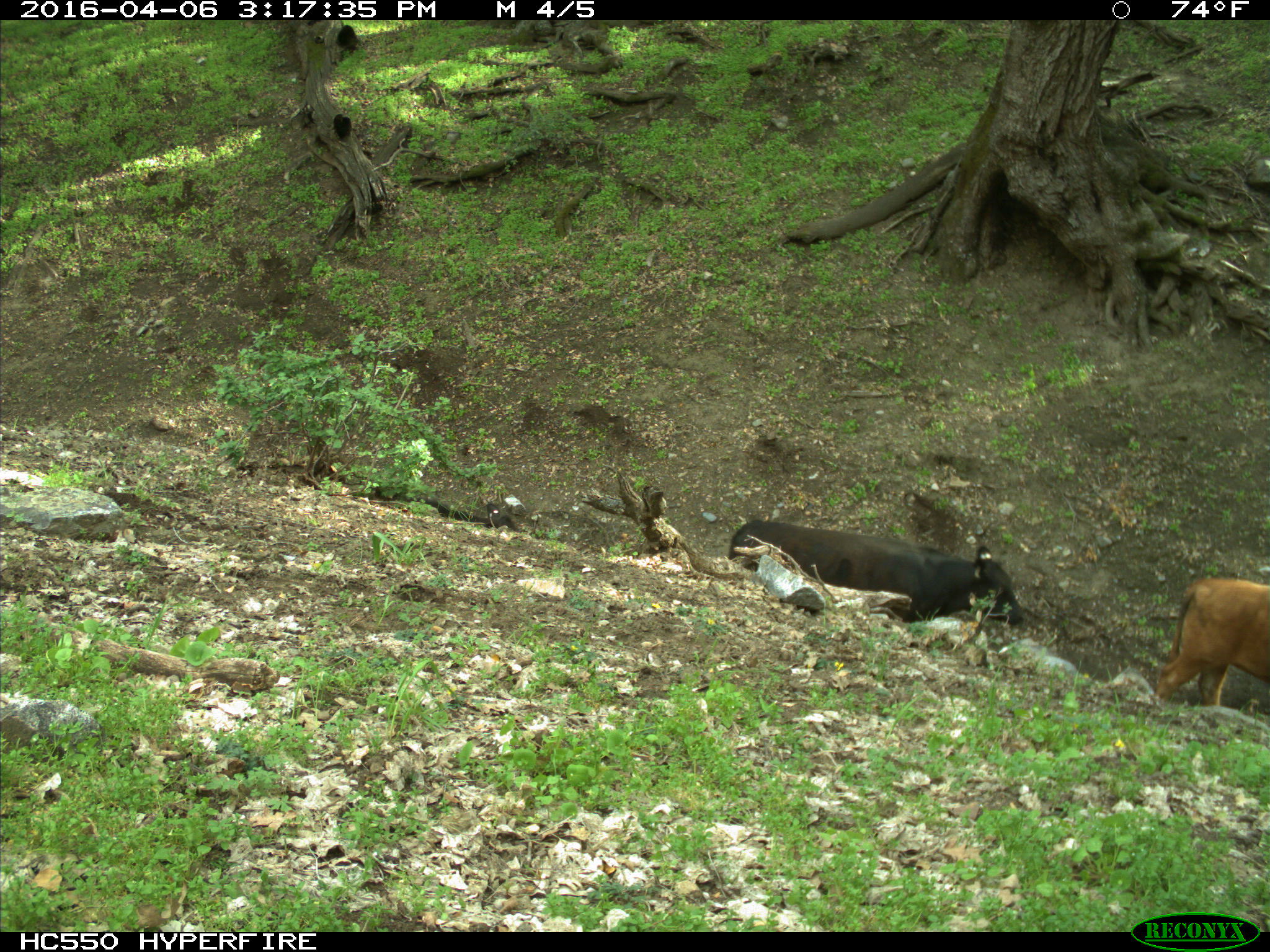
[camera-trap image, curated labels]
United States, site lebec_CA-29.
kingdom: Animalia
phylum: Chordata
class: Mammalia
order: Artiodactyla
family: Bovidae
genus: Bos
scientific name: Bos taurus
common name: domestic cow